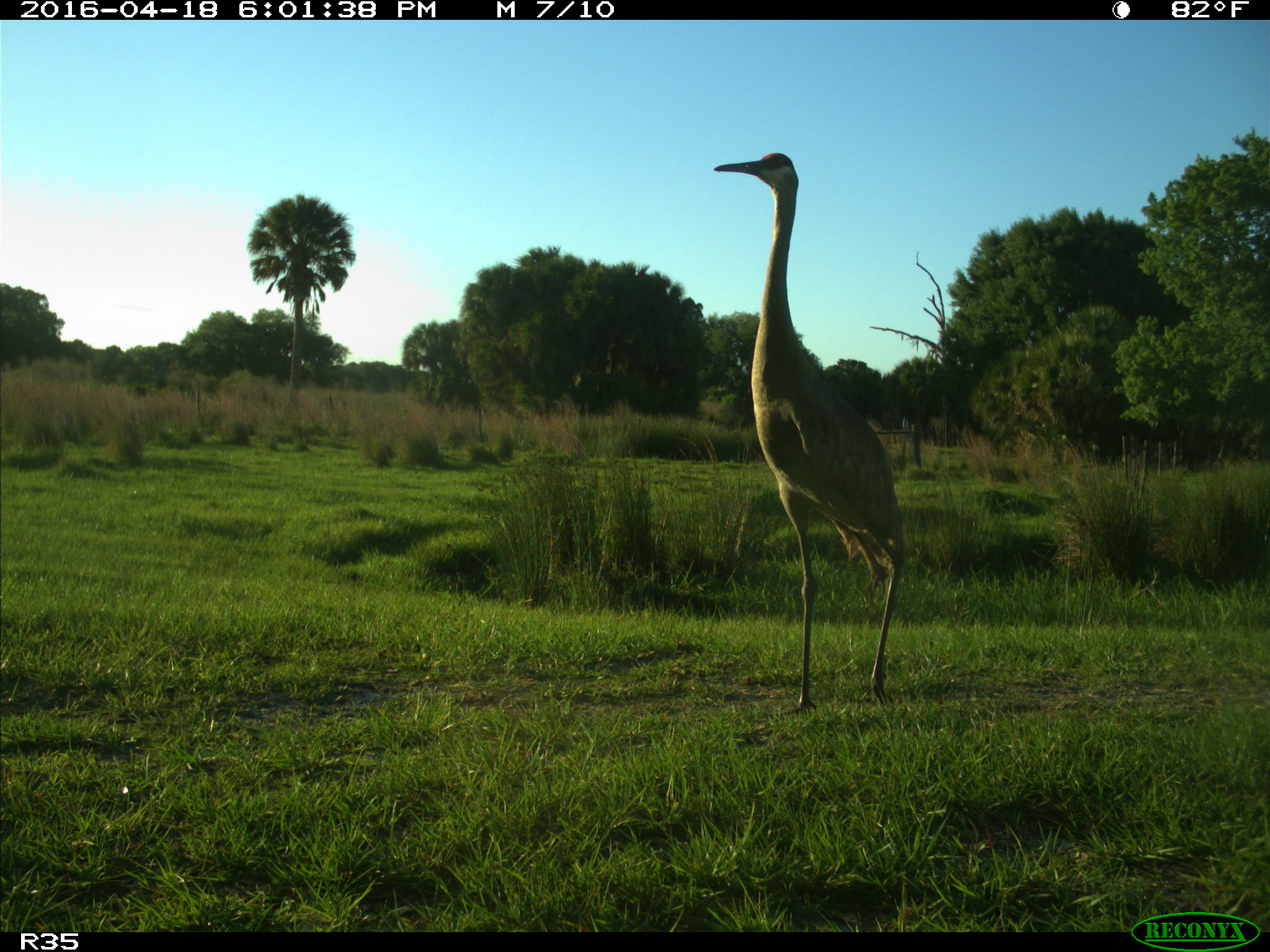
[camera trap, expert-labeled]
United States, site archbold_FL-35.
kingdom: Animalia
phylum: Chordata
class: Aves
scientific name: Aves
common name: birds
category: unidentified bird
Unidentified bird (birds) (Aves).